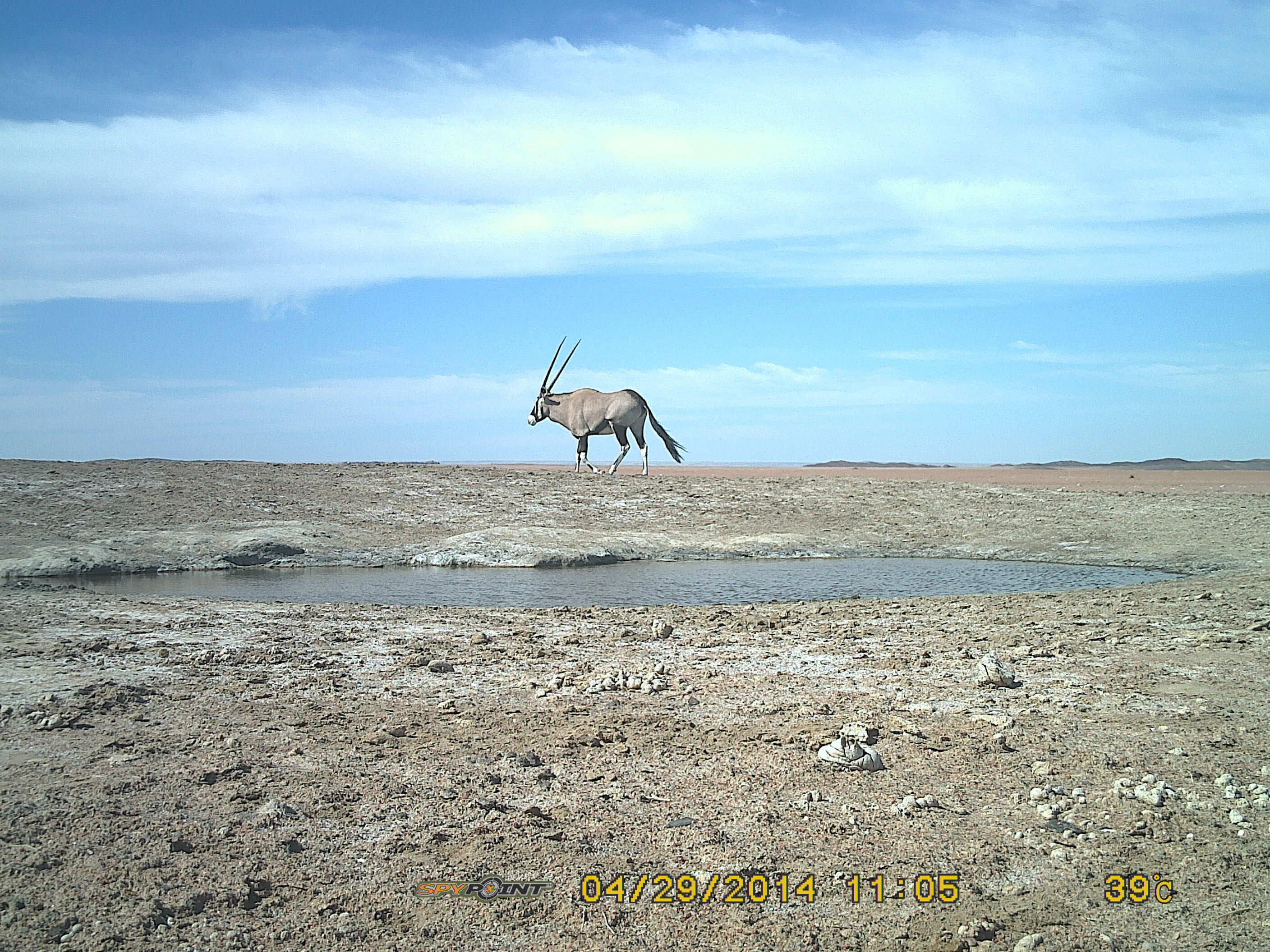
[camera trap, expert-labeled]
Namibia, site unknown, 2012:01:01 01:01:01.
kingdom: Animalia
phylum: Chordata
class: Mammalia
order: Artiodactyla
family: Bovidae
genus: Oryx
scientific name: Oryx gazella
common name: gemsbok